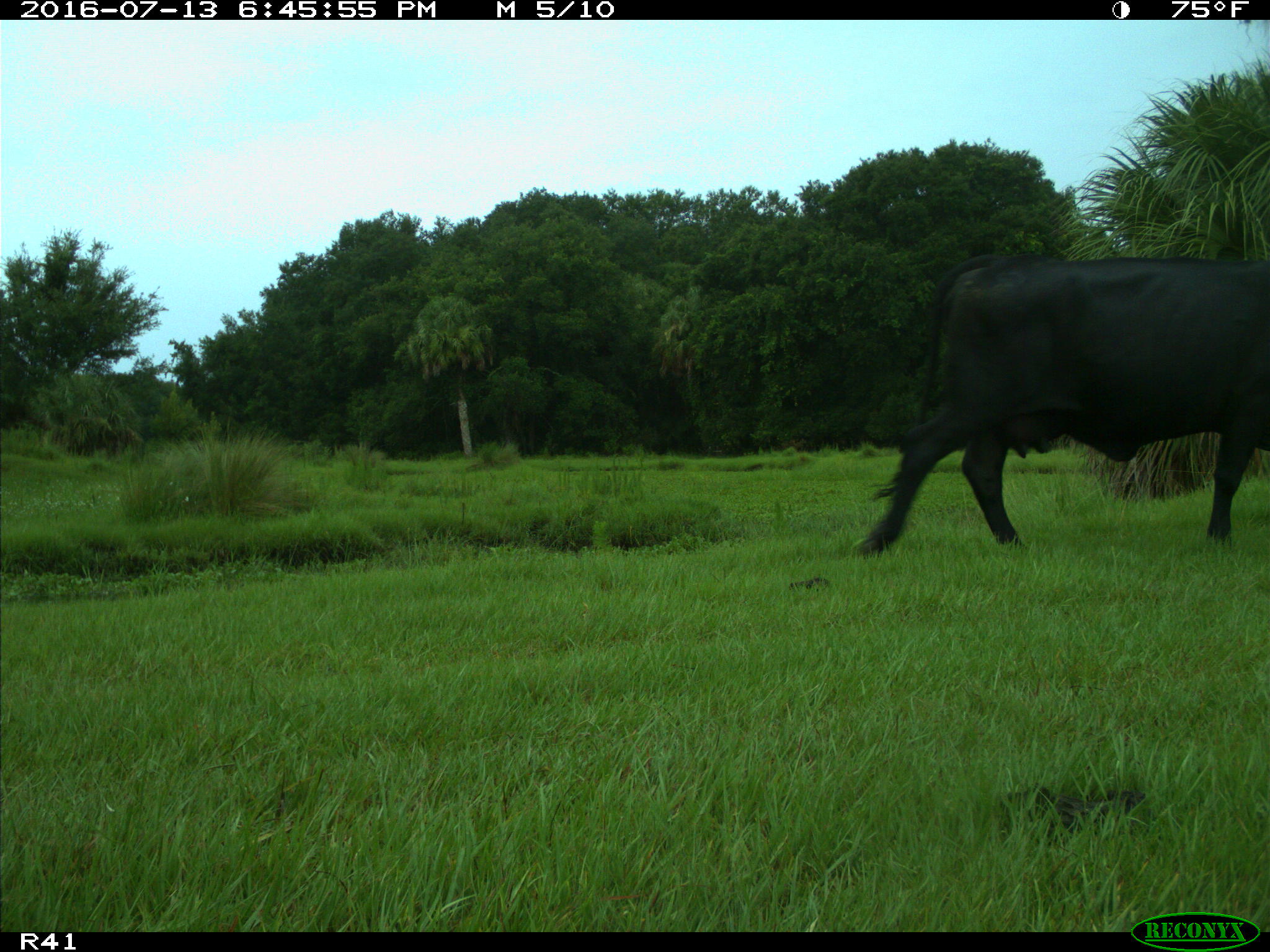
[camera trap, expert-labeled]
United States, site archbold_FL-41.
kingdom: Animalia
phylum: Chordata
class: Mammalia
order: Artiodactyla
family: Bovidae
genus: Bos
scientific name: Bos taurus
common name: domestic cow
Bos taurus (domestic cow).